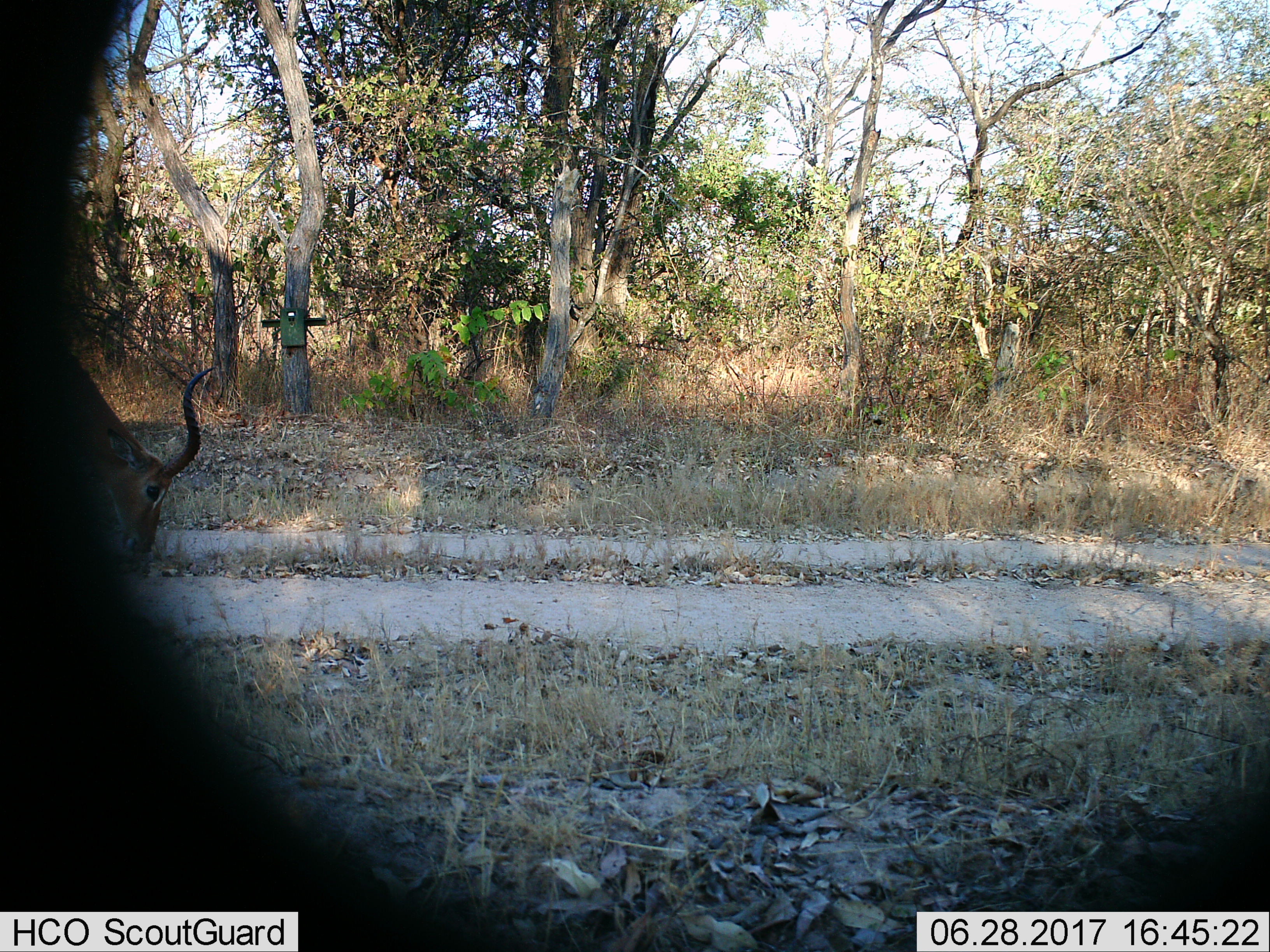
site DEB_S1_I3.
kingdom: Animalia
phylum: Chordata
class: Mammalia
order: Artiodactyla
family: Bovidae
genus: Aepyceros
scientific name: Aepyceros melampus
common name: impala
Impala (Aepyceros melampus), count 1. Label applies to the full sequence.